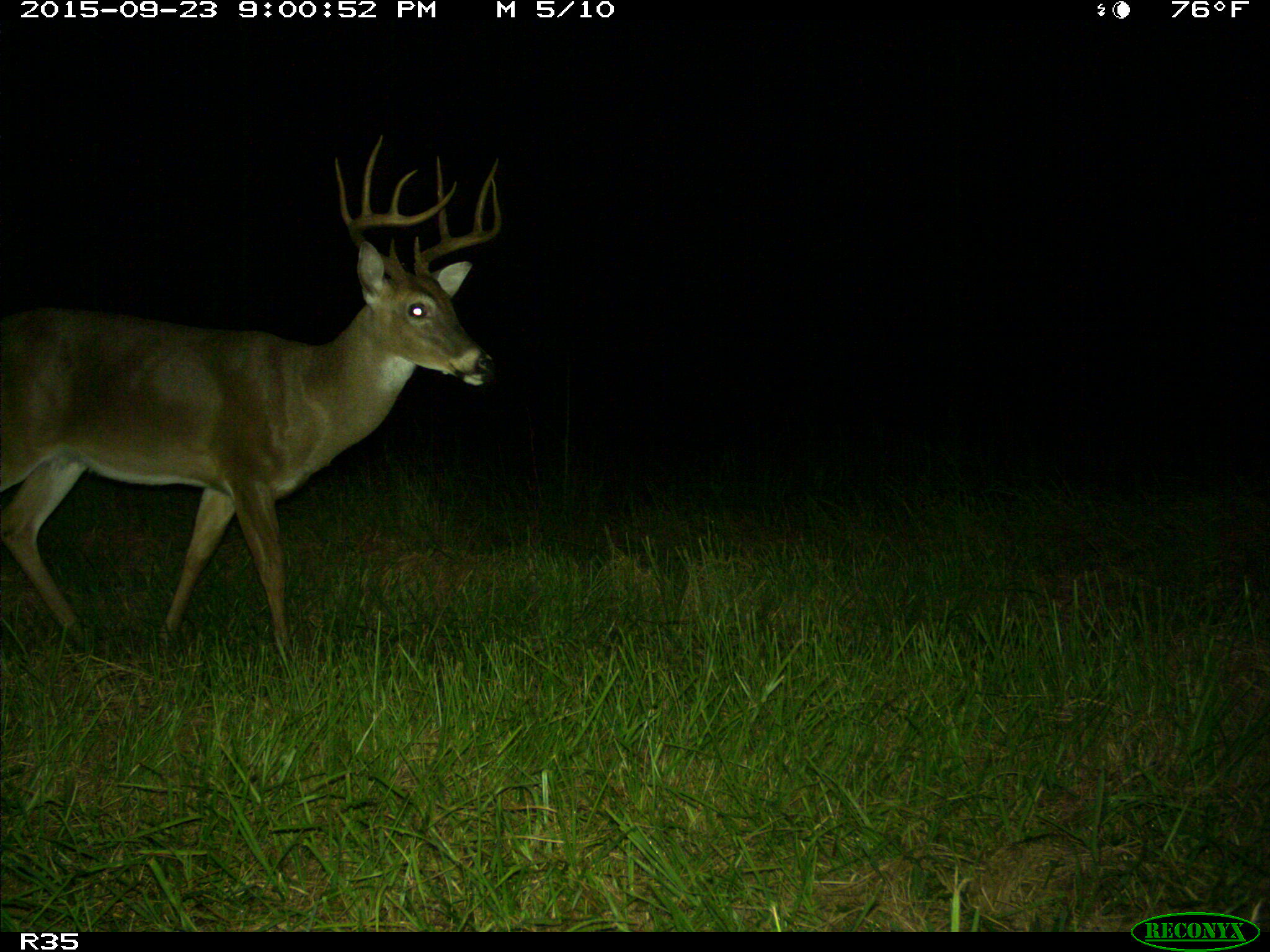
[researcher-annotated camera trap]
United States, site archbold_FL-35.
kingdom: Animalia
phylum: Chordata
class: Mammalia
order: Artiodactyla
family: Cervidae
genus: Odocoileus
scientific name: Odocoileus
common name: deer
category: unidentified deer